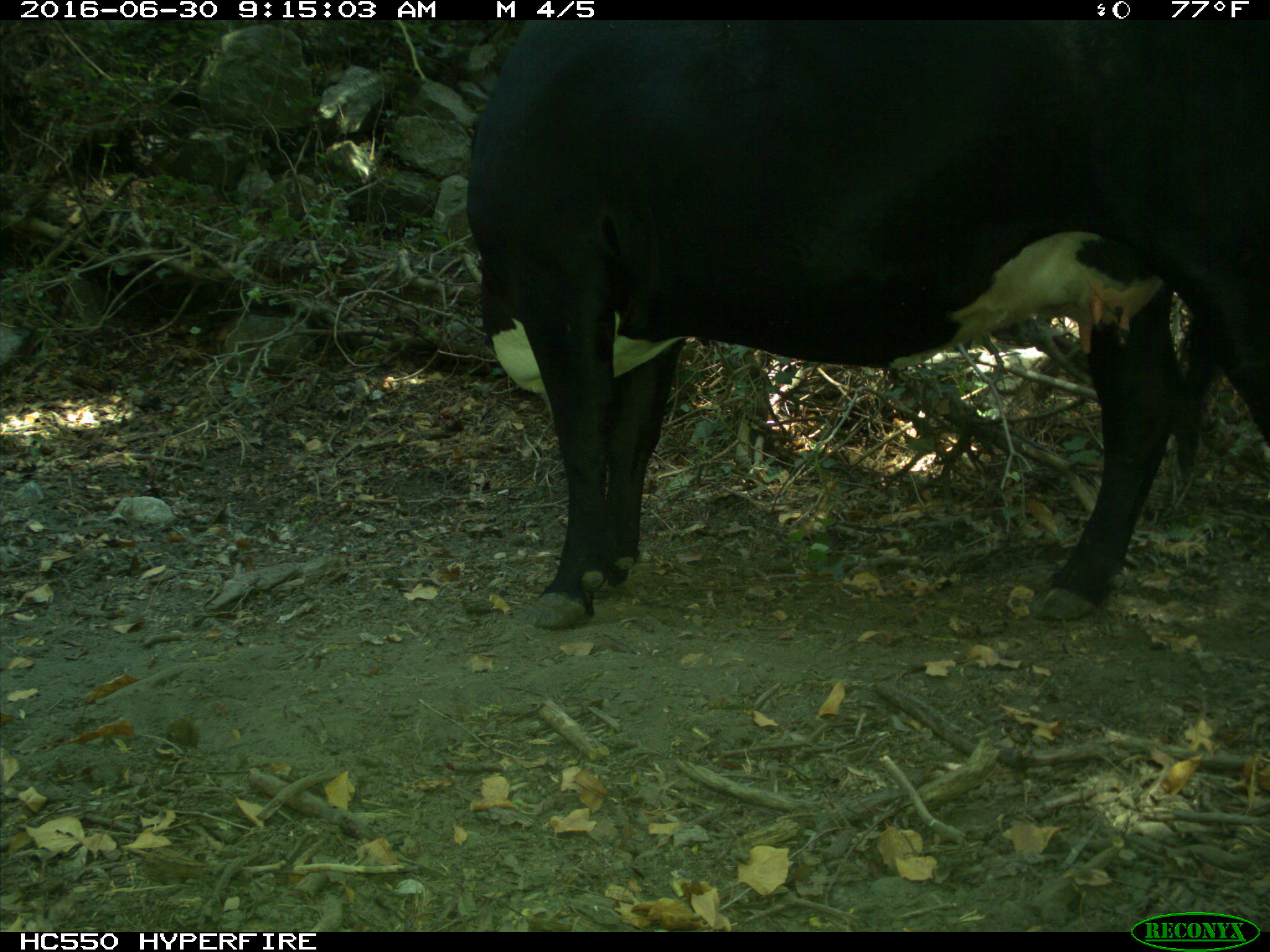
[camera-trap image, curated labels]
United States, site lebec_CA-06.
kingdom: Animalia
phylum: Chordata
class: Mammalia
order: Artiodactyla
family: Bovidae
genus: Bos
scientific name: Bos taurus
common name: domestic cow